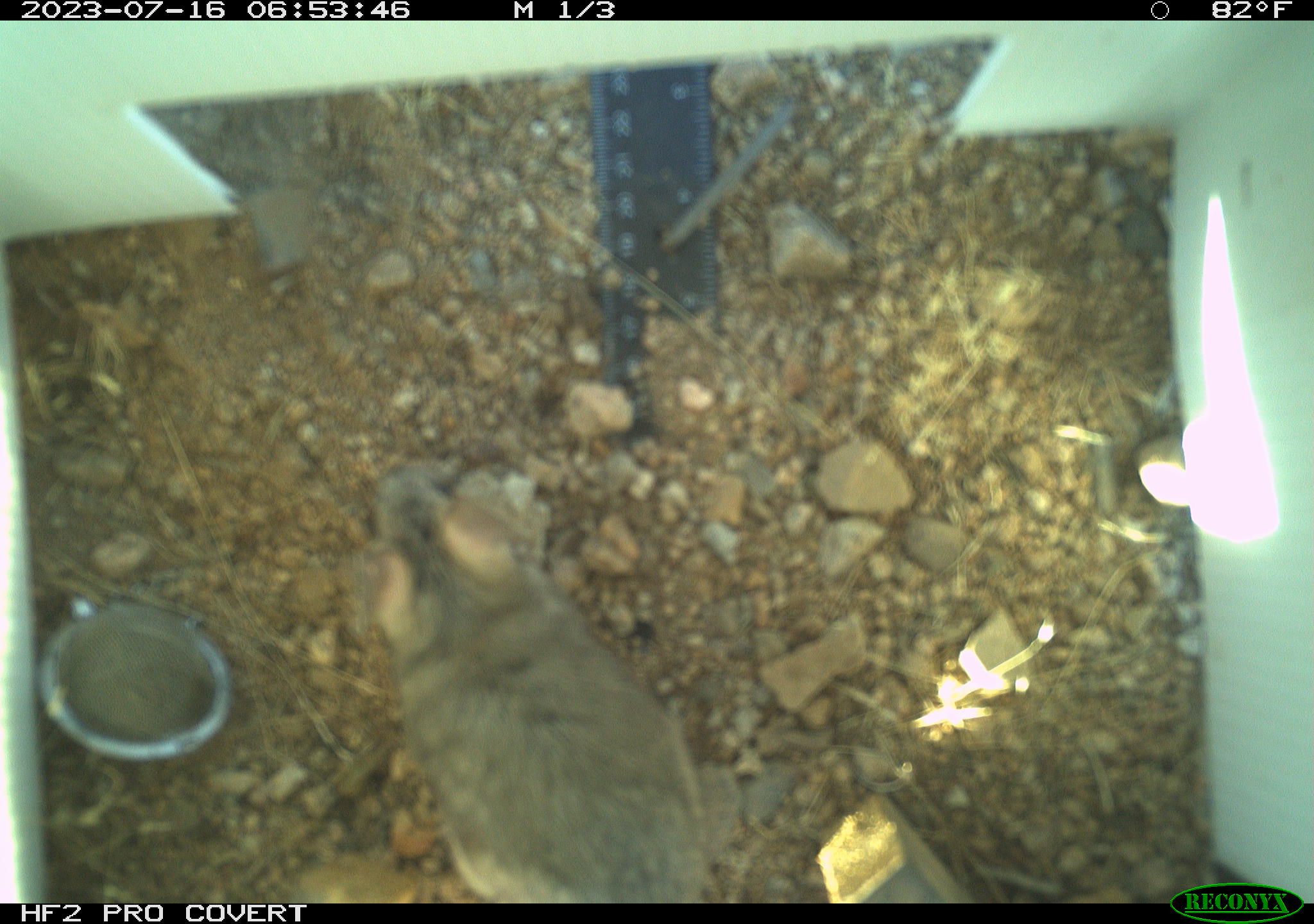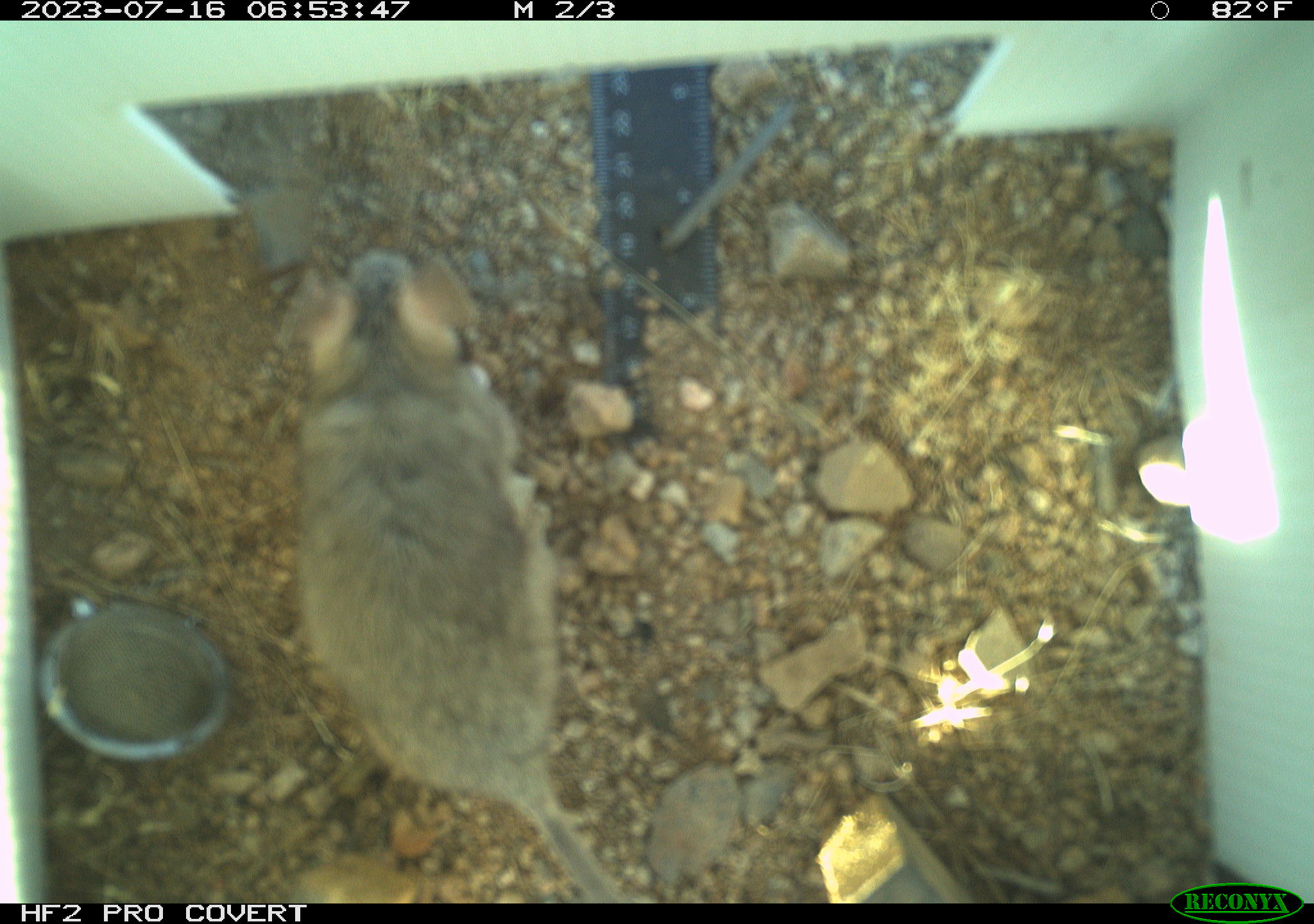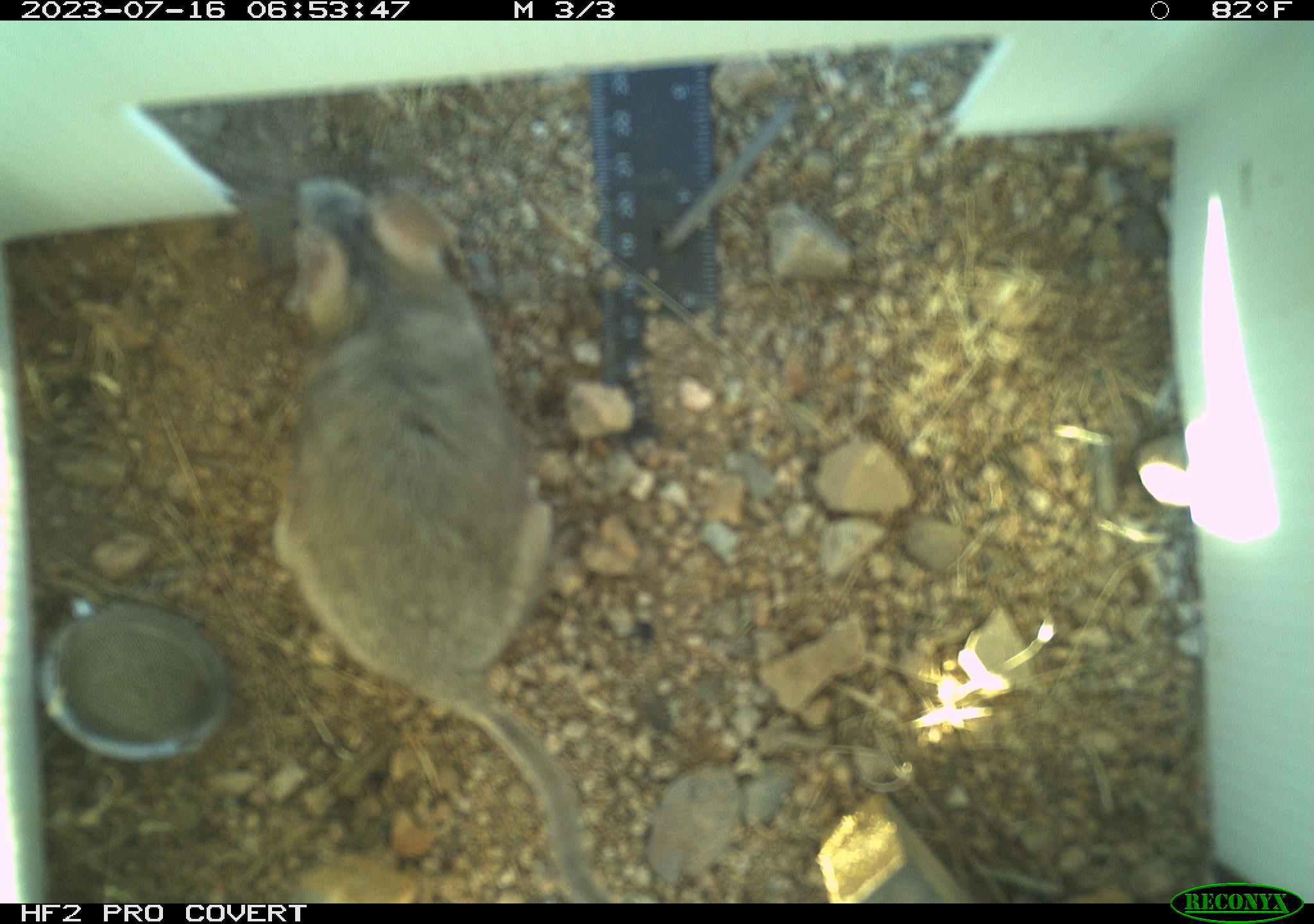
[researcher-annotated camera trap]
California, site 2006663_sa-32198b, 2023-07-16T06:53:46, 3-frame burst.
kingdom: Animalia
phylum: Chordata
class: Mammalia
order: Rodentia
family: Cricetidae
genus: Neotoma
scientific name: Neotoma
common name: pack rat or woodrat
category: neotoma species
Neotoma species (pack rat or woodrat) (Neotoma).